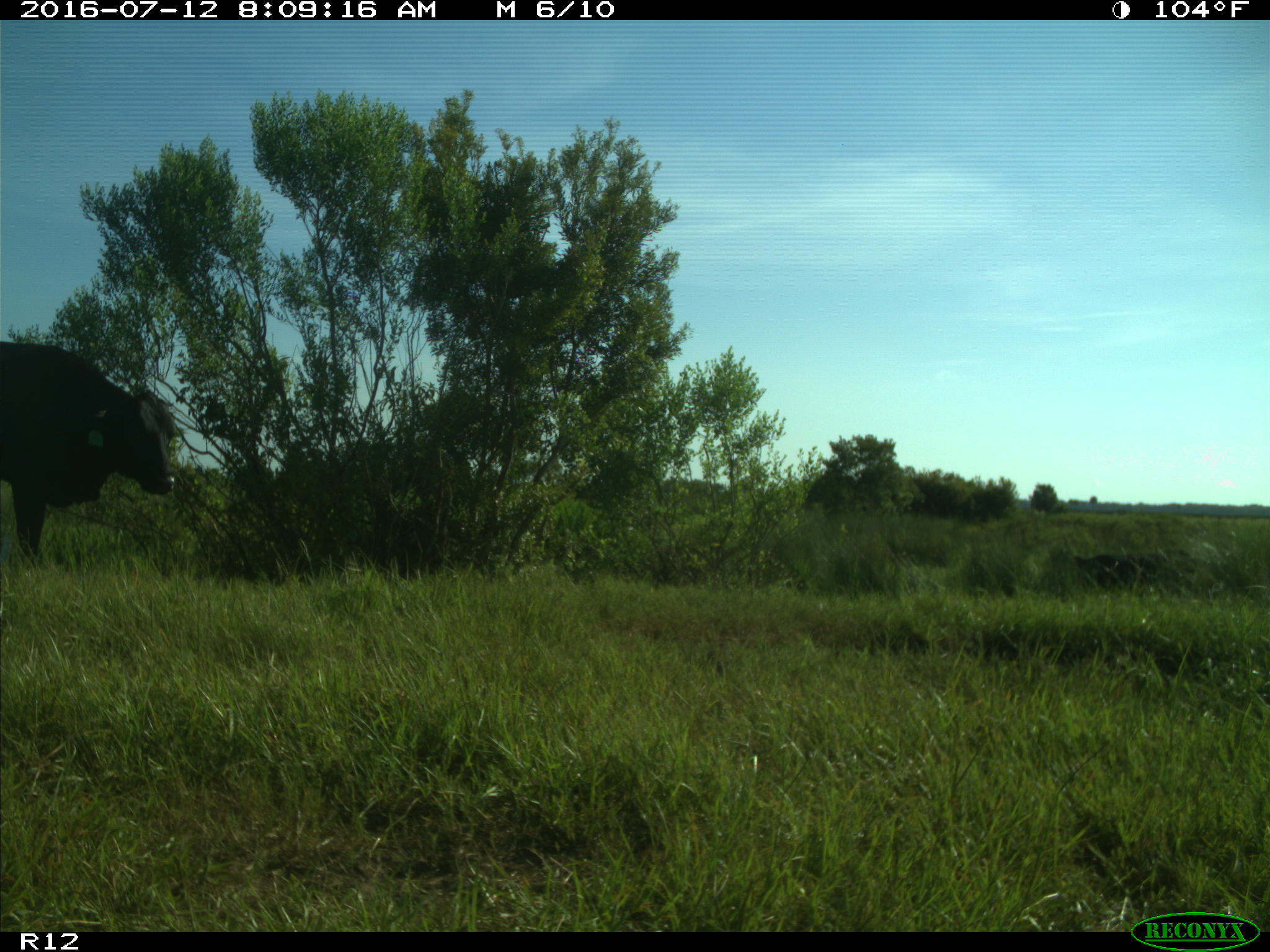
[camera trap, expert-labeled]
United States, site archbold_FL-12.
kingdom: Animalia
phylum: Chordata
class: Mammalia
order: Artiodactyla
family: Bovidae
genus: Bos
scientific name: Bos taurus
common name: domestic cow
Bos taurus (domestic cow).